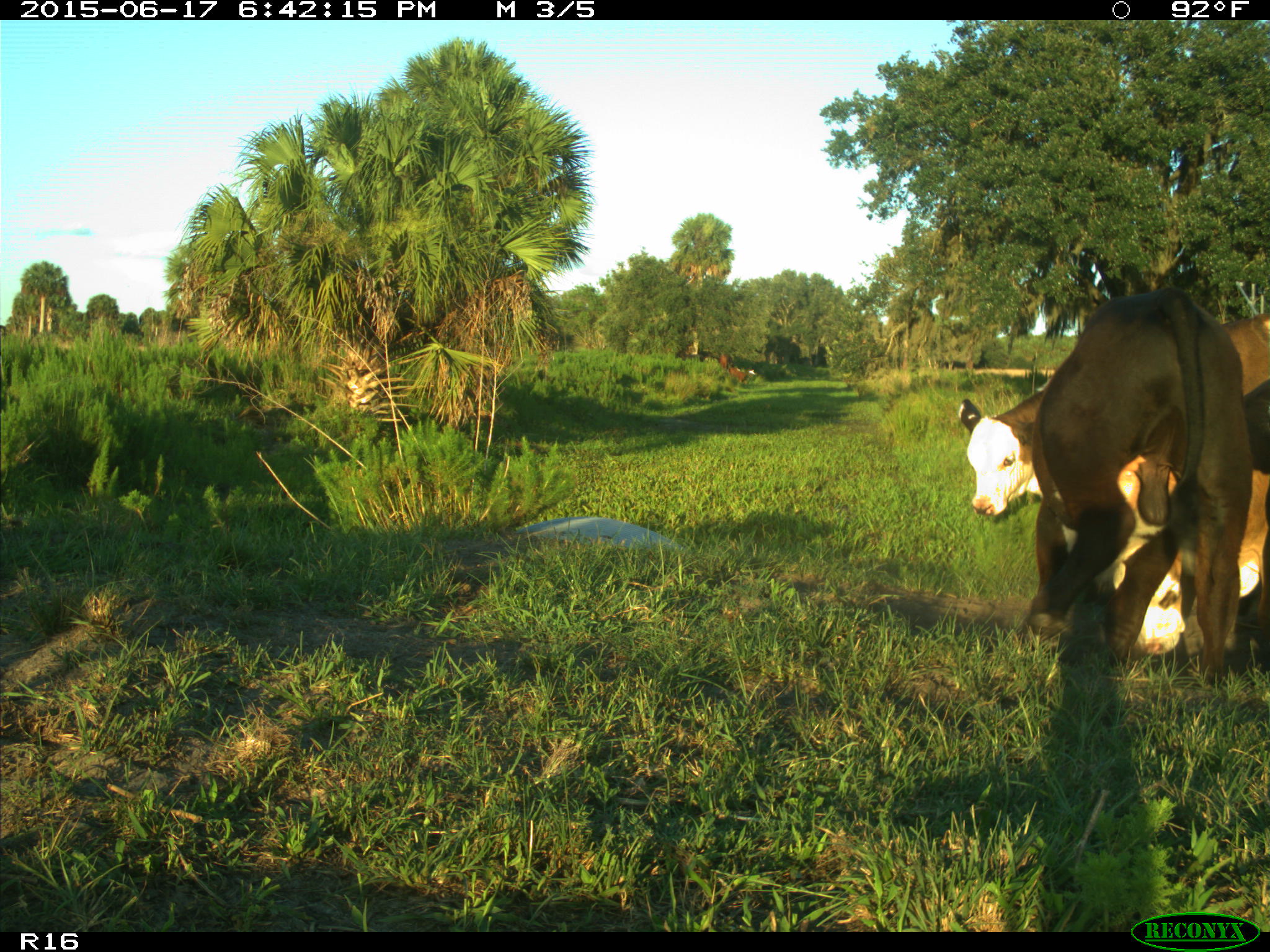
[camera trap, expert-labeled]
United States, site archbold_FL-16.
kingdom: Animalia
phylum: Chordata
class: Mammalia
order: Artiodactyla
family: Bovidae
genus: Bos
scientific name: Bos taurus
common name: domestic cow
Bos taurus (domestic cow).